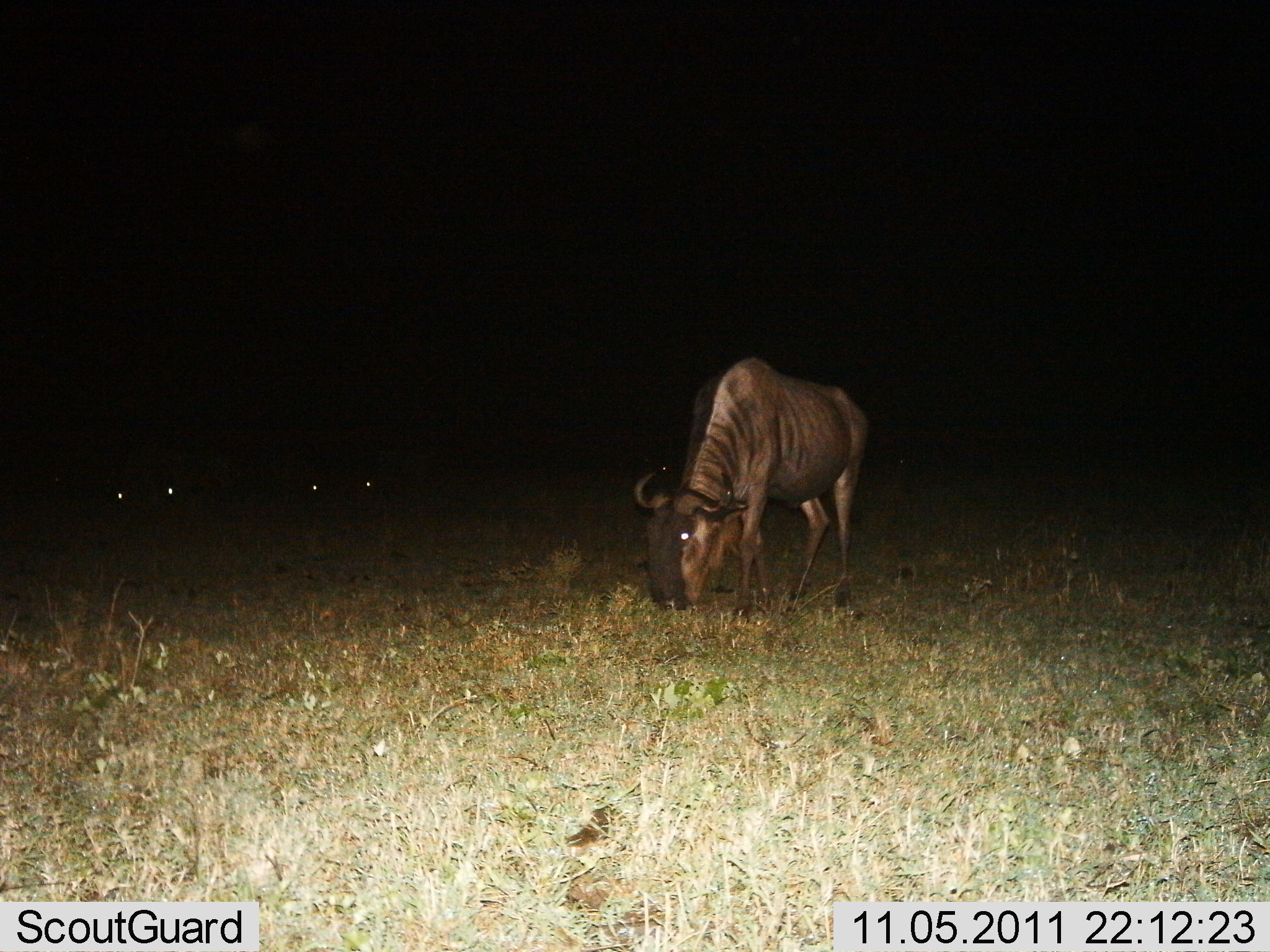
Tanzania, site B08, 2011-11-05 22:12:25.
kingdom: Animalia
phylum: Chordata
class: Mammalia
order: Artiodactyla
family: Bovidae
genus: Connochaetes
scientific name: Connochaetes taurinus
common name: blue wildebeest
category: wildebeest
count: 1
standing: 17%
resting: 0%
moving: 0%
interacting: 0%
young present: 0%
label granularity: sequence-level